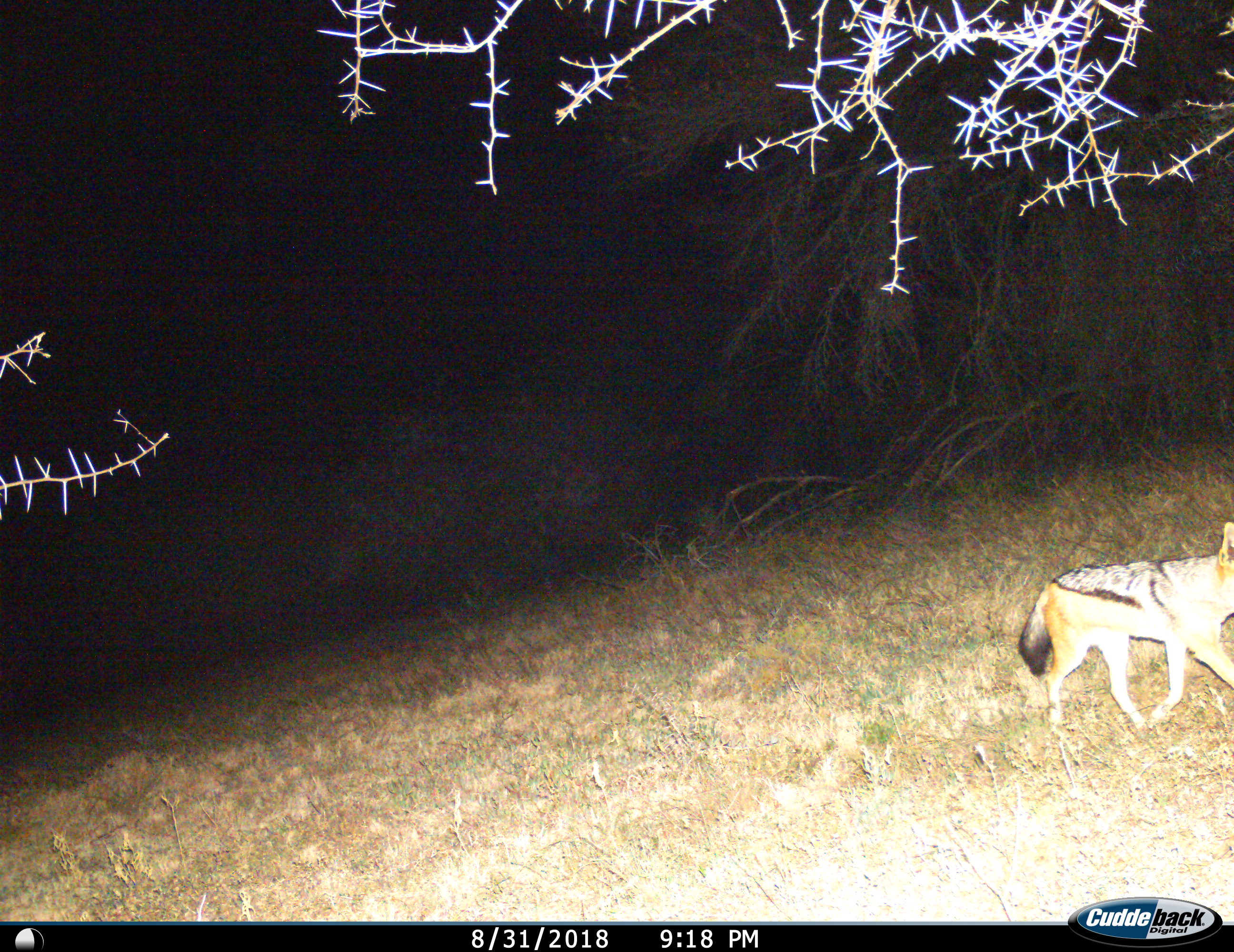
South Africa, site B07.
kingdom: Animalia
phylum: Chordata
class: Mammalia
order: Carnivora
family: Canidae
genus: Lupulella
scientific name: Lupulella mesomelas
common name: black-backed jackal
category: jackalblackbacked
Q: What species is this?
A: Jackalblackbacked (black-backed jackal) (Lupulella mesomelas).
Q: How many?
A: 1.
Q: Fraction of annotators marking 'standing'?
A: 0%.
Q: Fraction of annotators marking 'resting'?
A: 0%.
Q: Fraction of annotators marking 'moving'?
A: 100%.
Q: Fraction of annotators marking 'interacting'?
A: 0%.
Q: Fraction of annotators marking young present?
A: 0%.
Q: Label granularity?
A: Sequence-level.